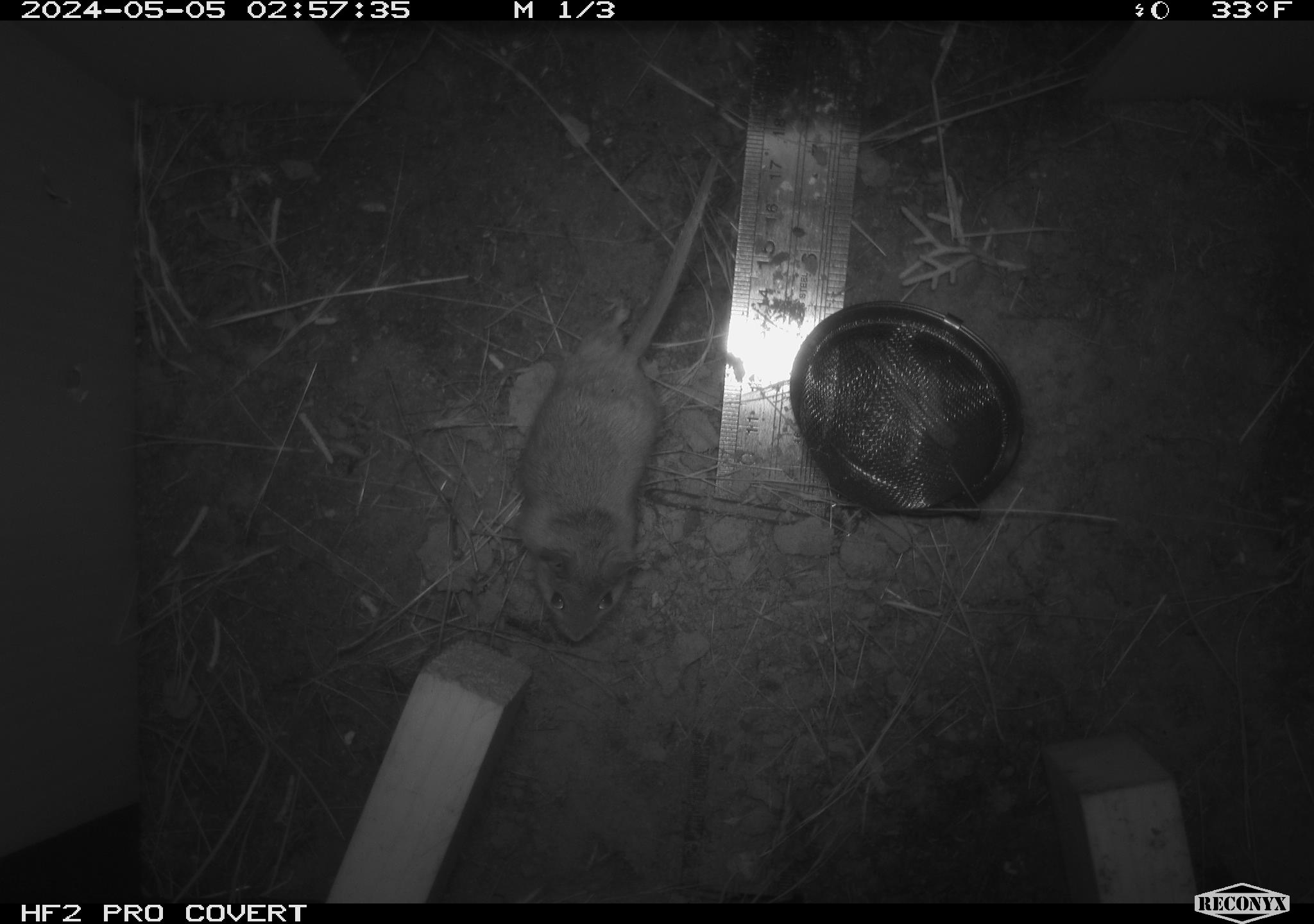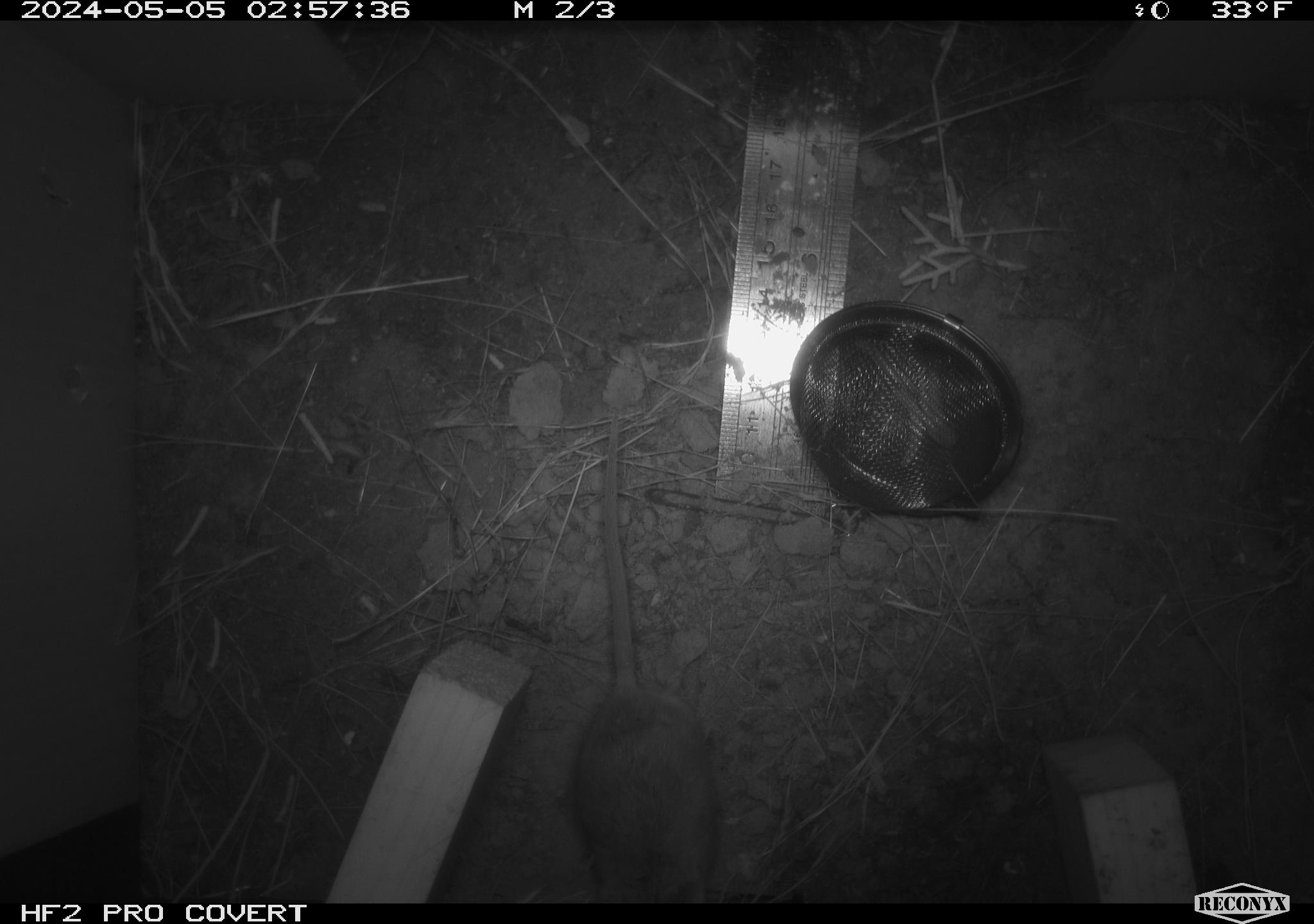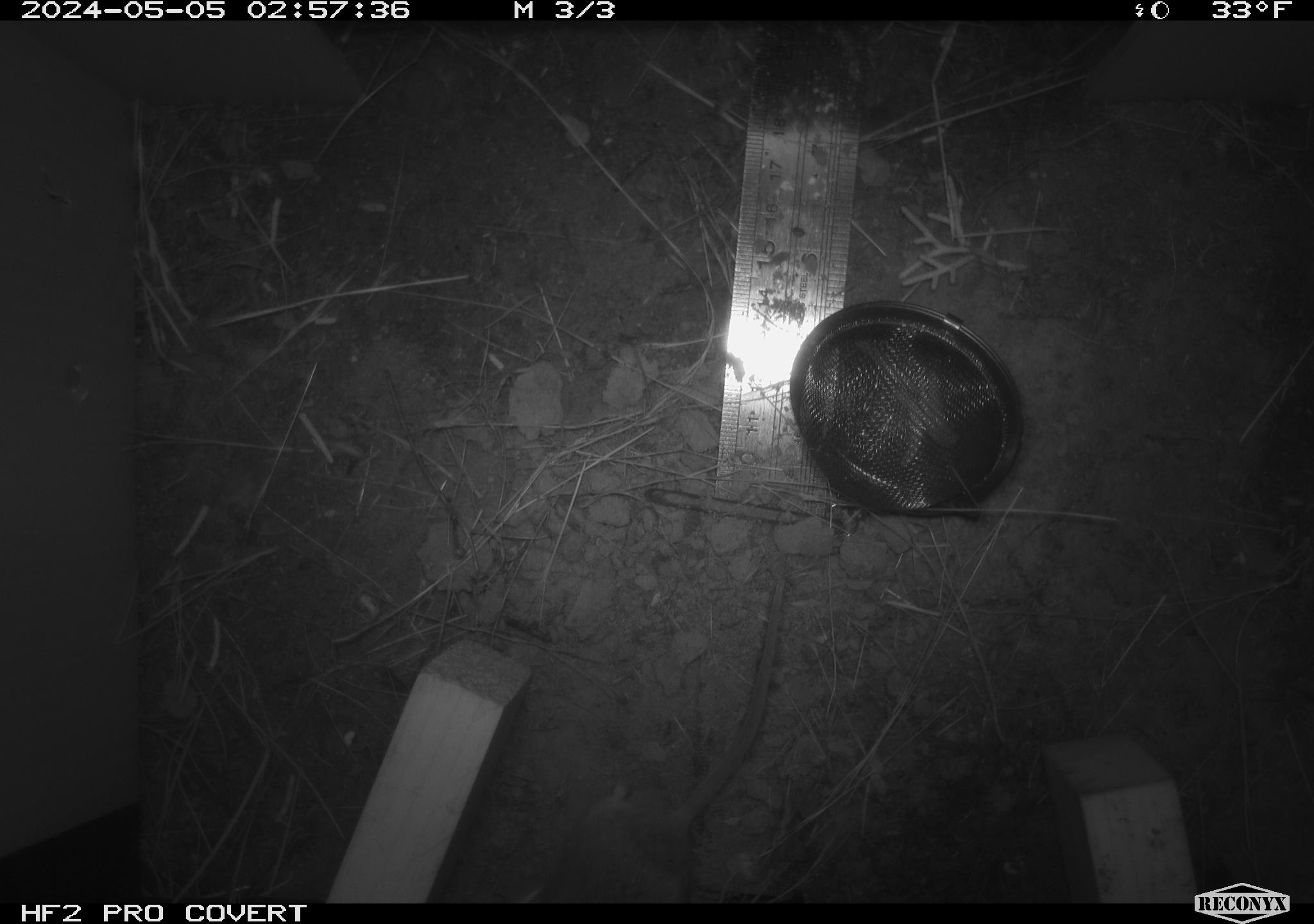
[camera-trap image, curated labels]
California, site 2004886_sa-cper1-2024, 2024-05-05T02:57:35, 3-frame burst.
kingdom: Animalia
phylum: Chordata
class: Mammalia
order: Rodentia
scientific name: Rodentia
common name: rodent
Rodent (Rodentia).